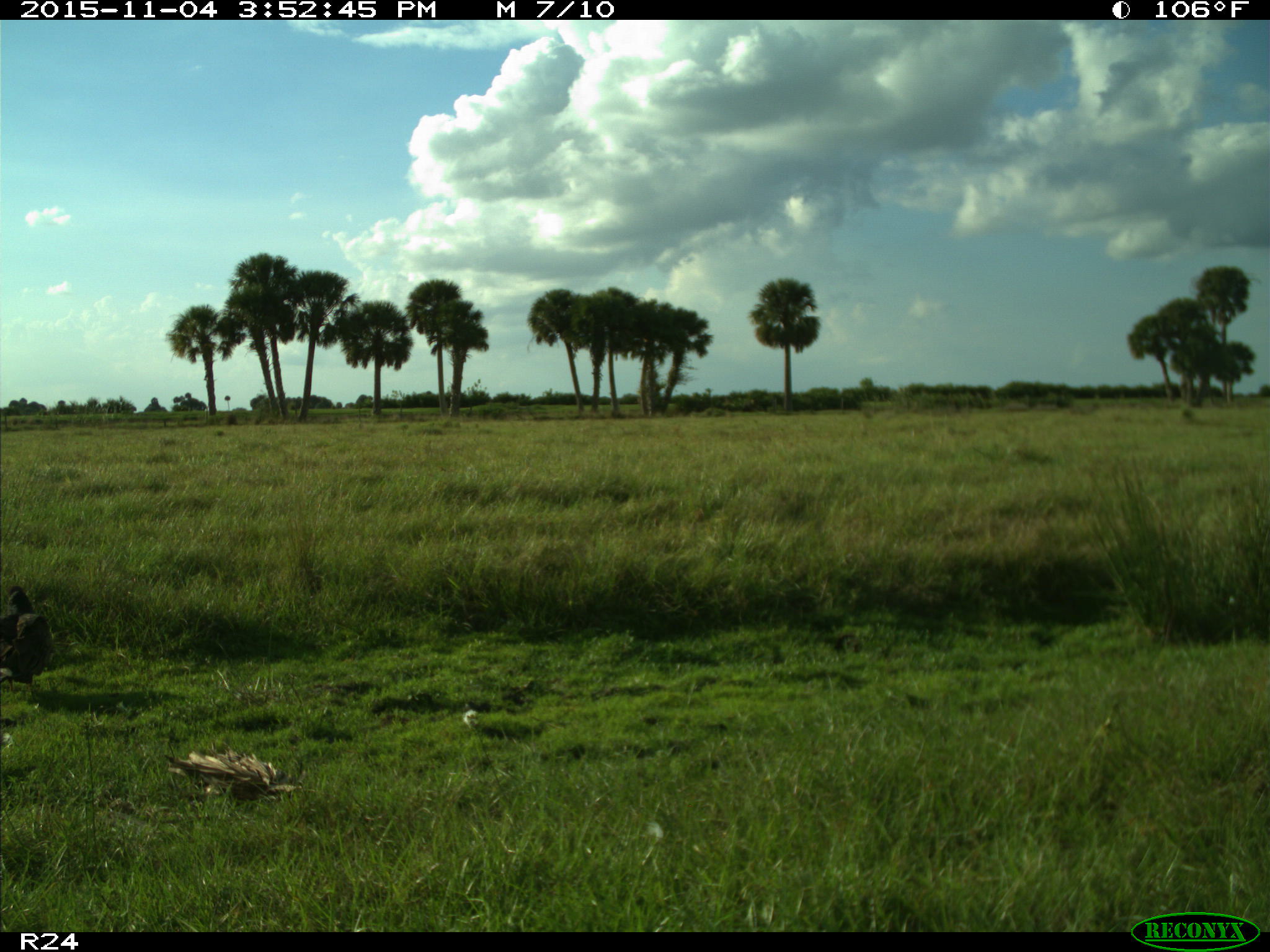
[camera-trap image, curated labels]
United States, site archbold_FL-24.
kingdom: Animalia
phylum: Chordata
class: Aves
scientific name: Aves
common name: birds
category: unidentified bird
Unidentified bird (birds) (Aves).